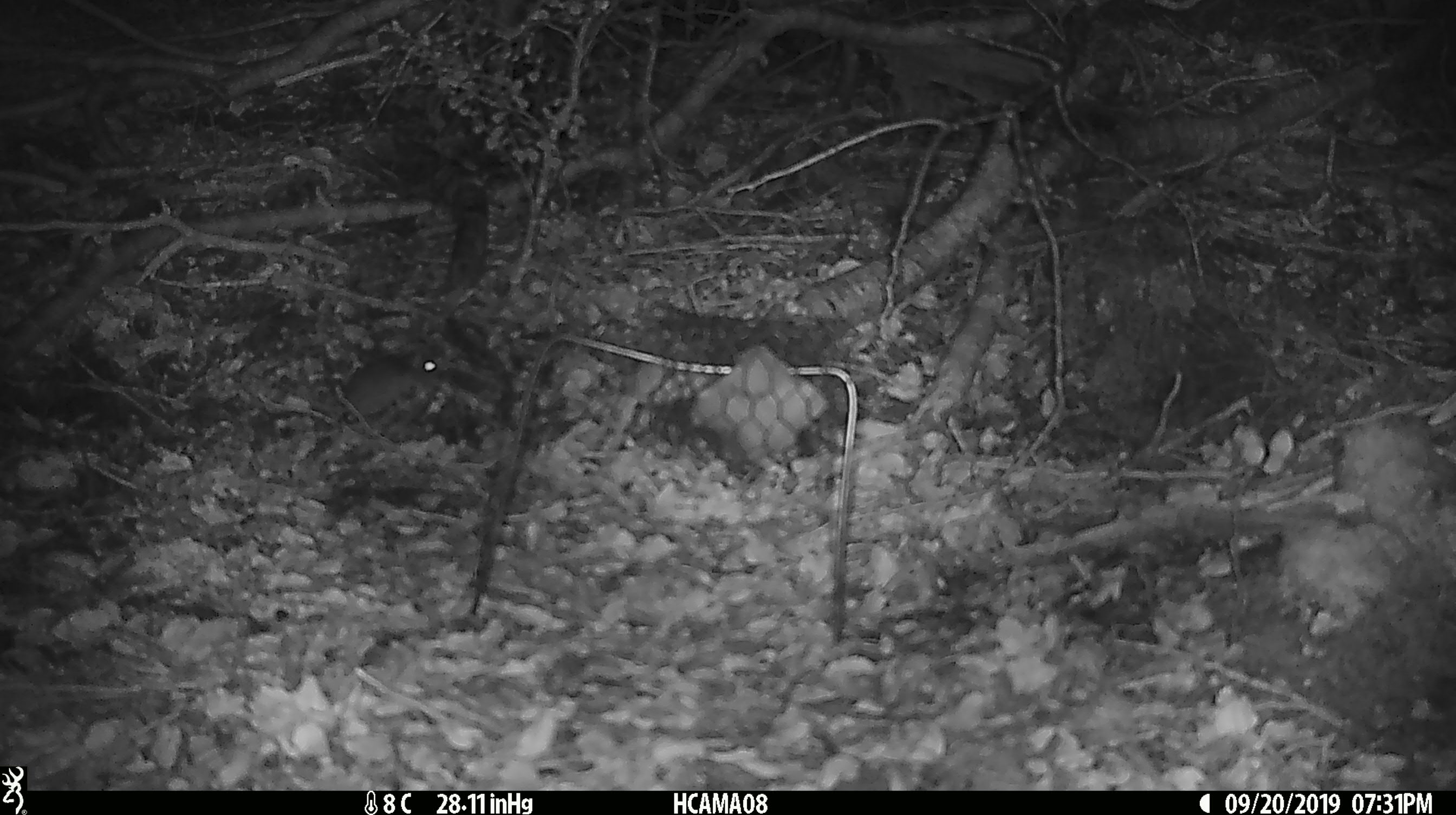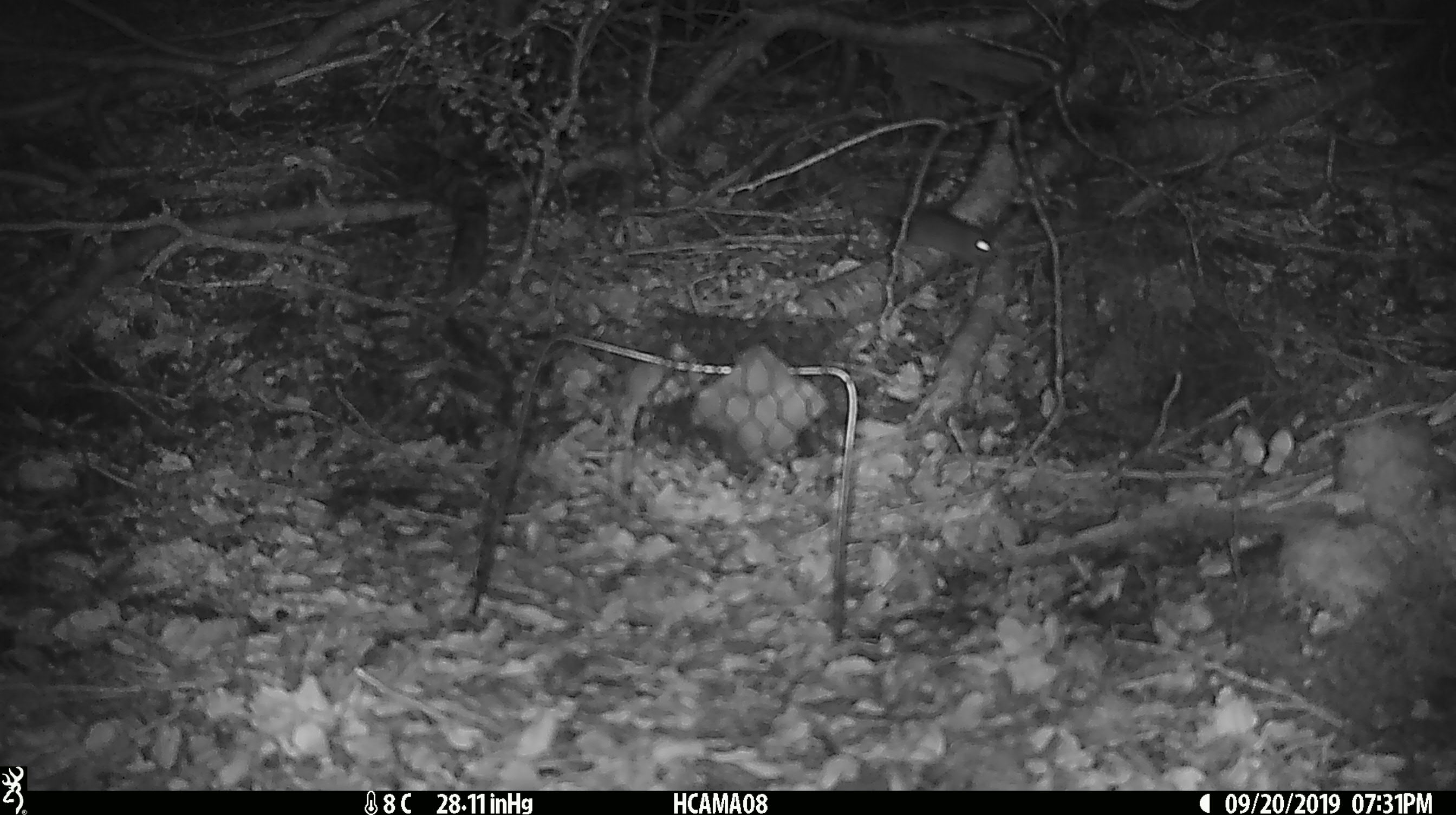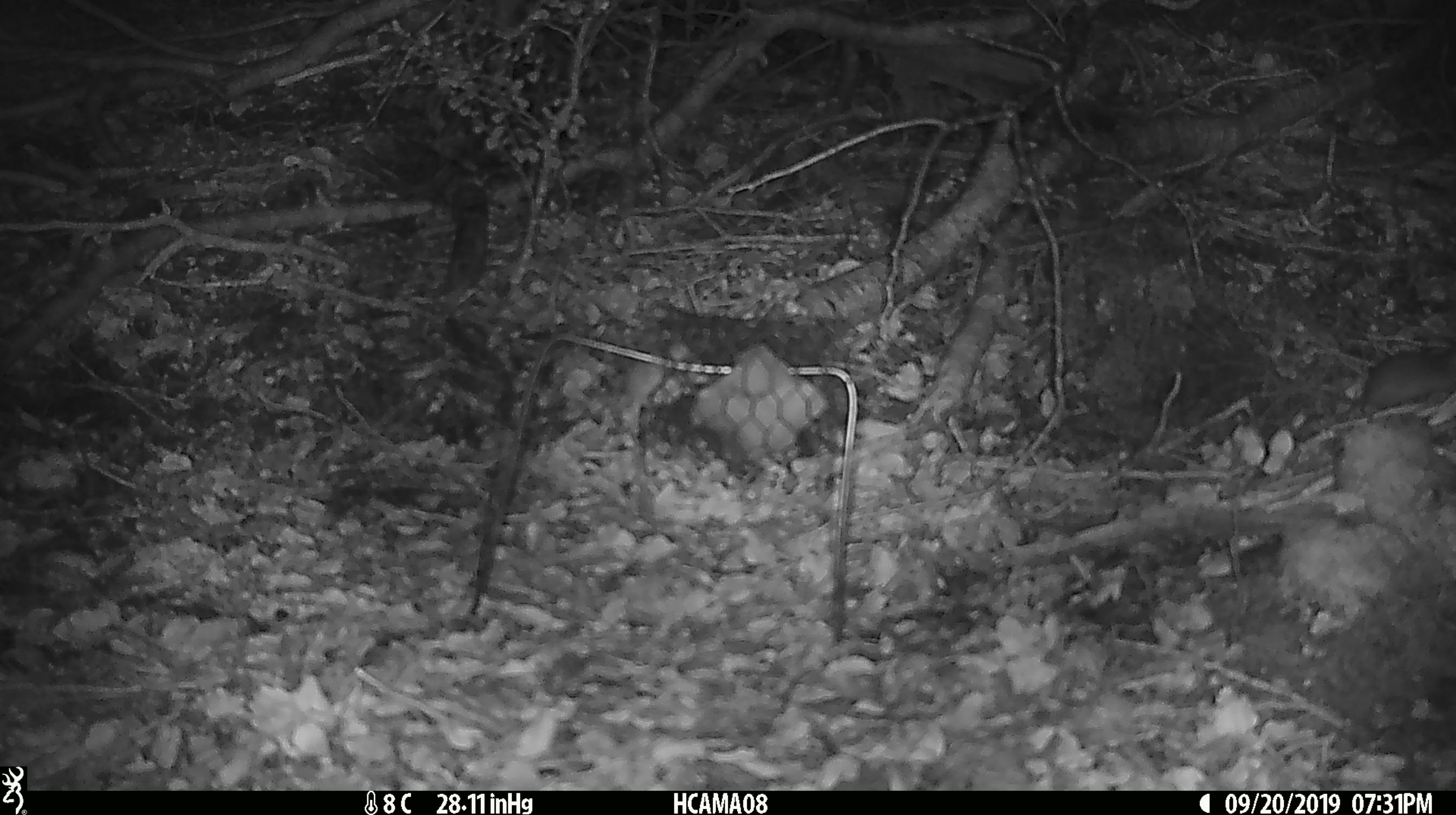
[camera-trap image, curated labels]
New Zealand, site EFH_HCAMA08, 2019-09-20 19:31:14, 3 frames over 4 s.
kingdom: Animalia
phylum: Chordata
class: Mammalia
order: Rodentia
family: Muridae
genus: Mus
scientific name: Mus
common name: mouse